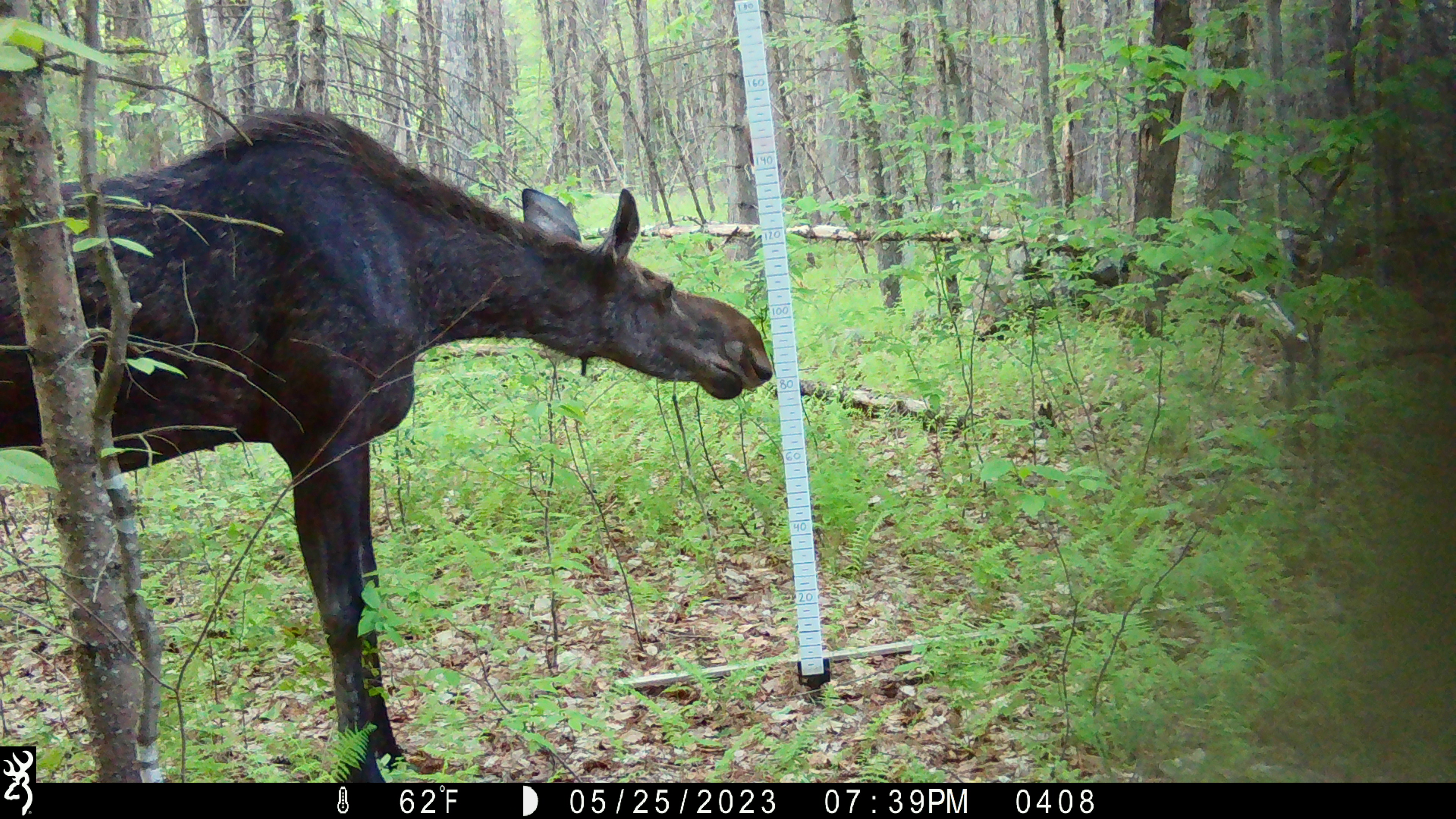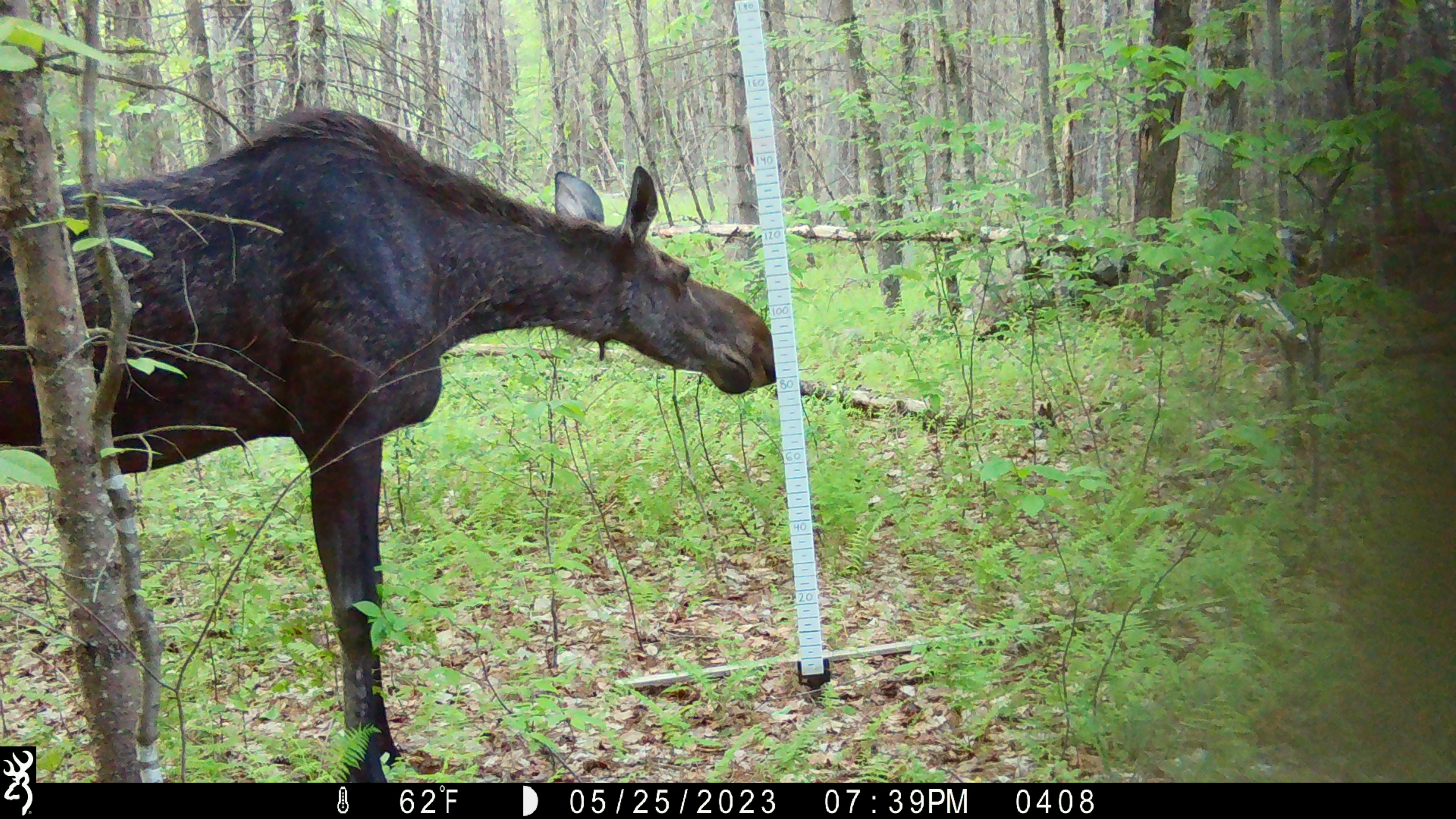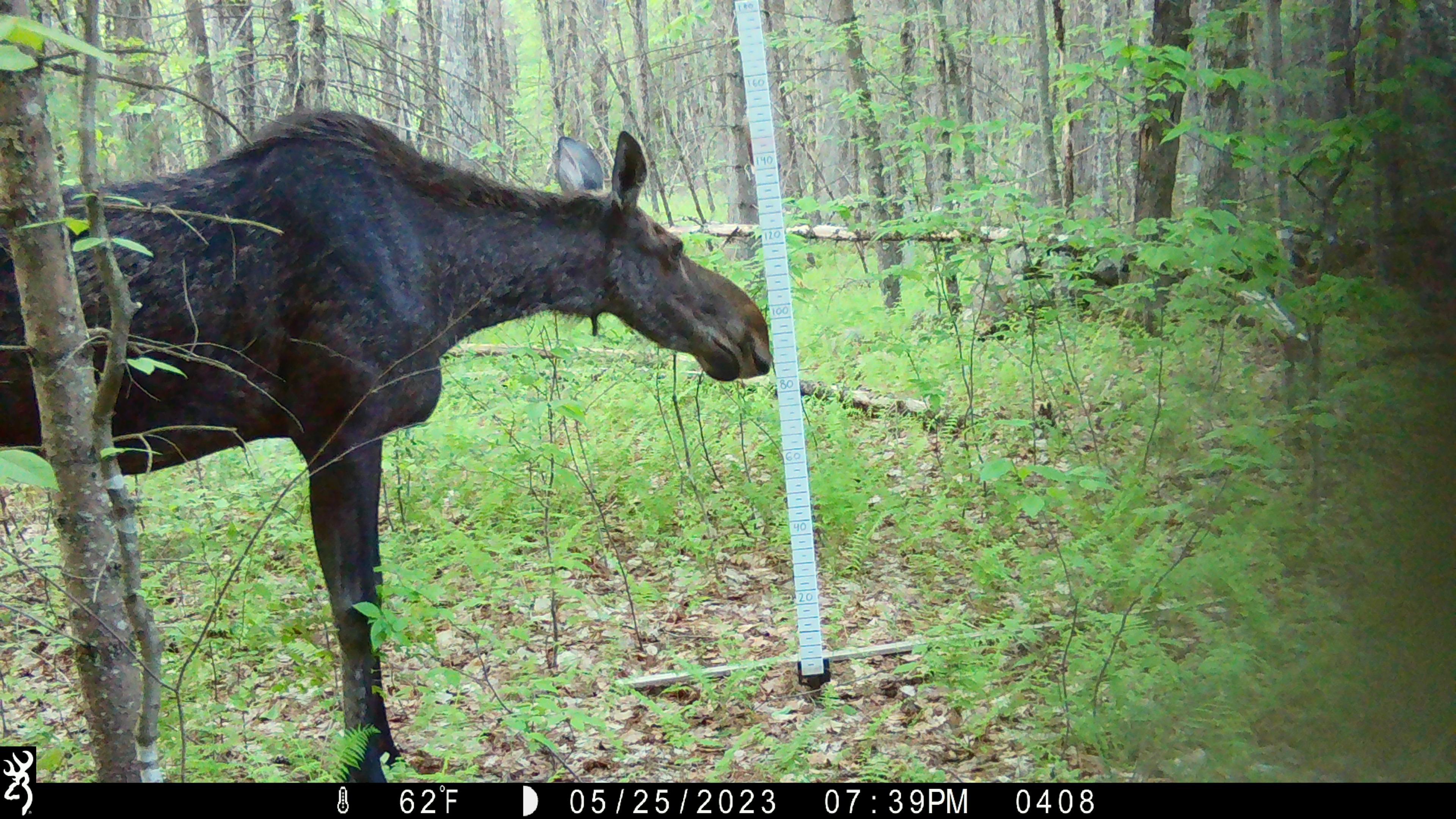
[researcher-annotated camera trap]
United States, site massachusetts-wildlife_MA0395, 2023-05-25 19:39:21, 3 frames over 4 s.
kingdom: Animalia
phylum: Chordata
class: Mammalia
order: Artiodactyla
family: Cervidae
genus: Alces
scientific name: Alces alces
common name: moose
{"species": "moose (Alces alces)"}